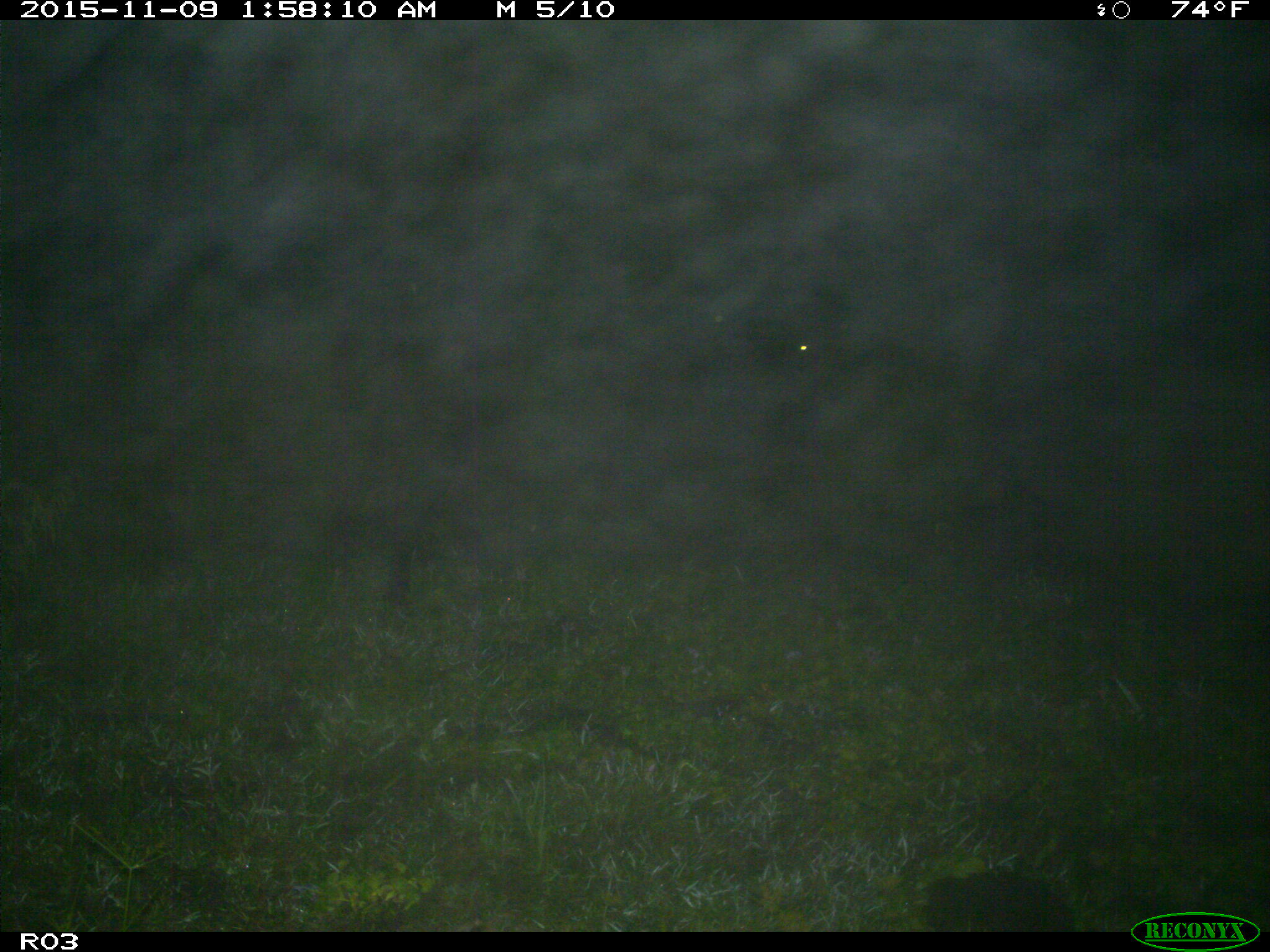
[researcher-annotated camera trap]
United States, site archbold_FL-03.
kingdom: Animalia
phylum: Chordata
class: Mammalia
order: Artiodactyla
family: Bovidae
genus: Bos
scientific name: Bos taurus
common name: domestic cow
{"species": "Bos taurus (domestic cow)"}